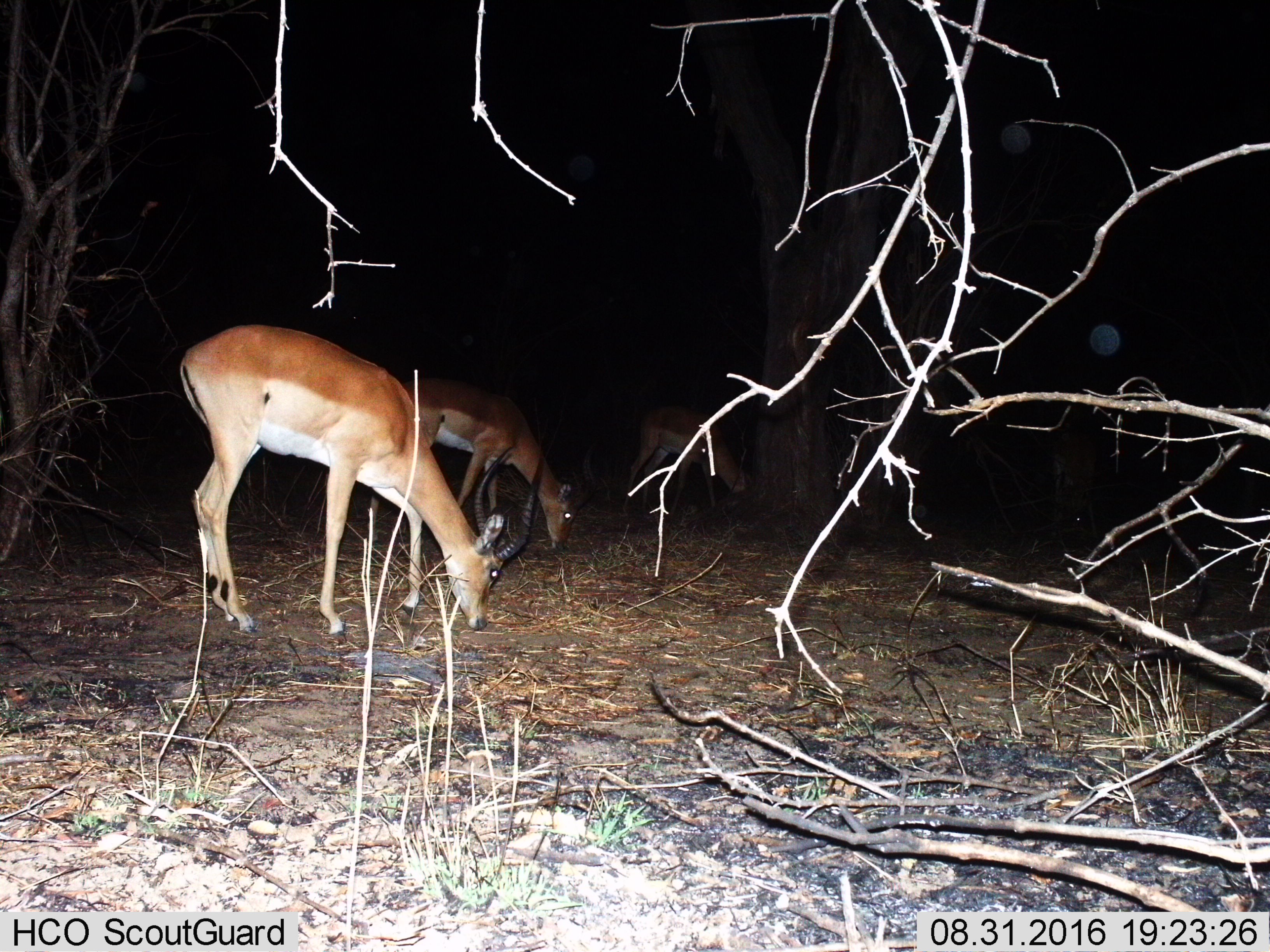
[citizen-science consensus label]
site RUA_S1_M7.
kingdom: Animalia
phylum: Chordata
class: Mammalia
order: Artiodactyla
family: Bovidae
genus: Aepyceros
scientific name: Aepyceros melampus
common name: impala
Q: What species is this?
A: Impala (Aepyceros melampus).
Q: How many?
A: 3.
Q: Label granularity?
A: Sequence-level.